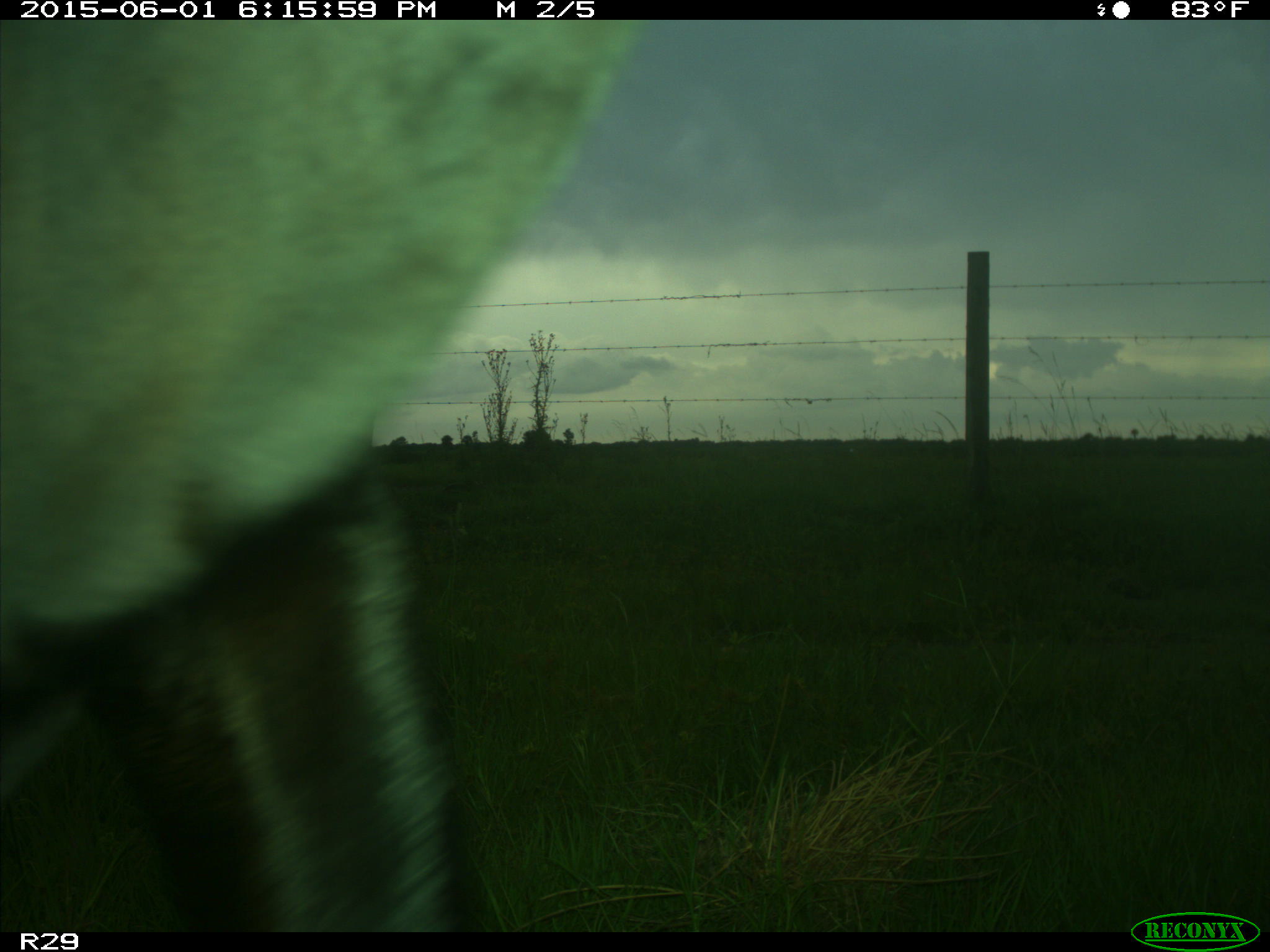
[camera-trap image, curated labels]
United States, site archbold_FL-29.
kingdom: Animalia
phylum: Chordata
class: Mammalia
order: Artiodactyla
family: Bovidae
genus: Bos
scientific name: Bos taurus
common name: domestic cow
Bos taurus (domestic cow).